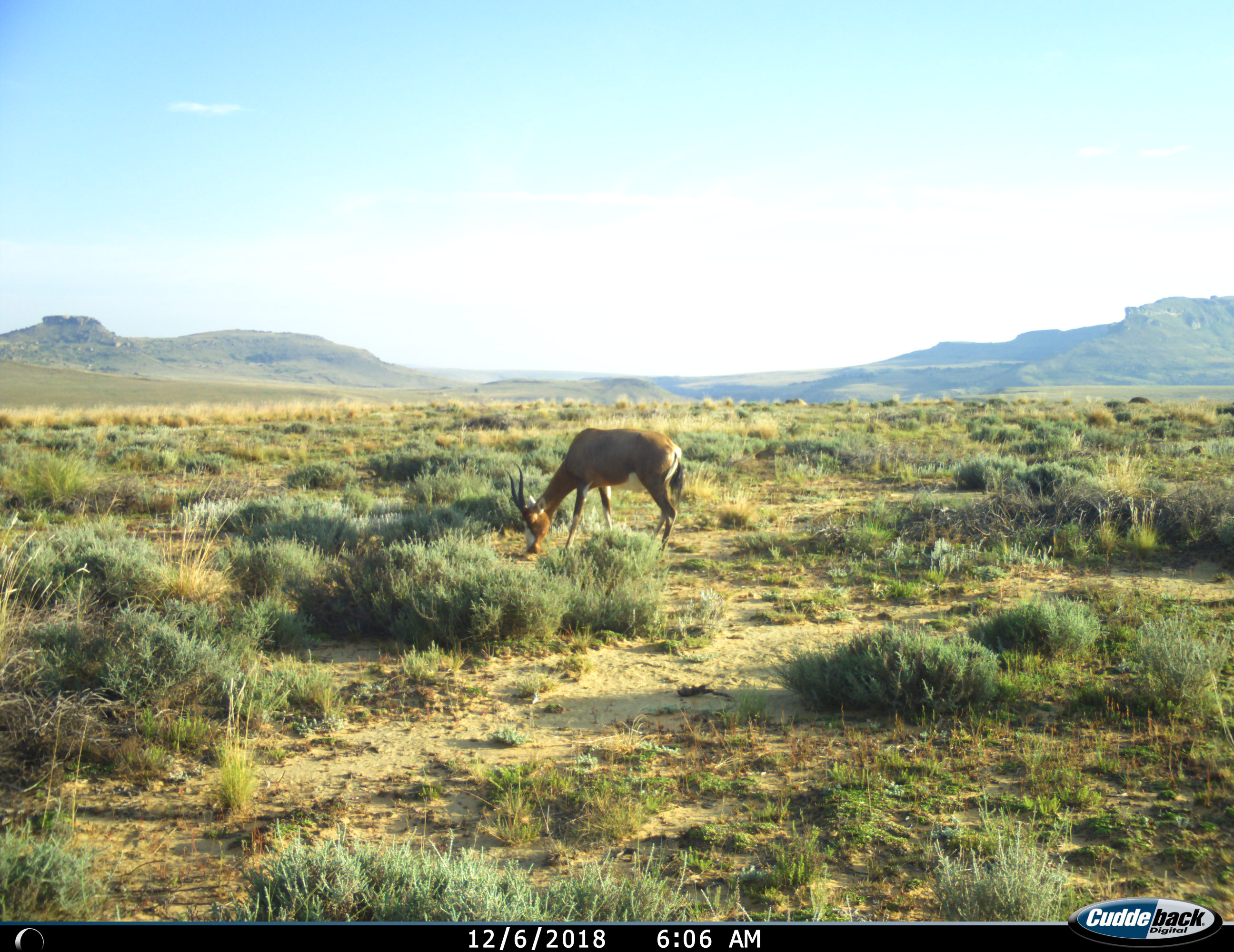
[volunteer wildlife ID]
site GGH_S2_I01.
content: unidentified animal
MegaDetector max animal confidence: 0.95